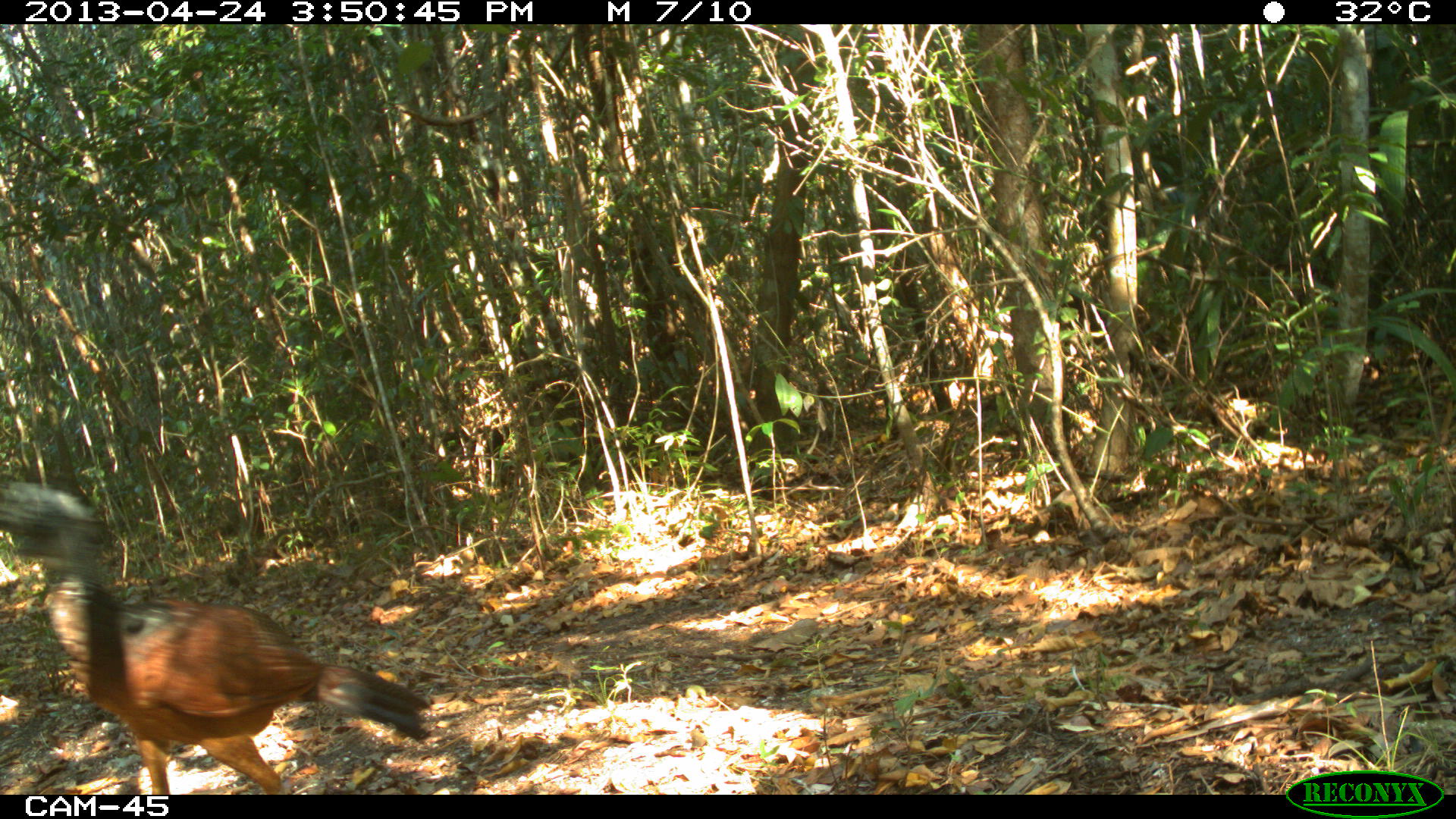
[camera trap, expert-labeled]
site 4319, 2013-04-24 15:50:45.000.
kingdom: Animalia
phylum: Chordata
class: Aves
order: Galliformes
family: Cracidae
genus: Crax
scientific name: Crax rubra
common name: great curassow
Crax rubra (great curassow), count 1, sex female.